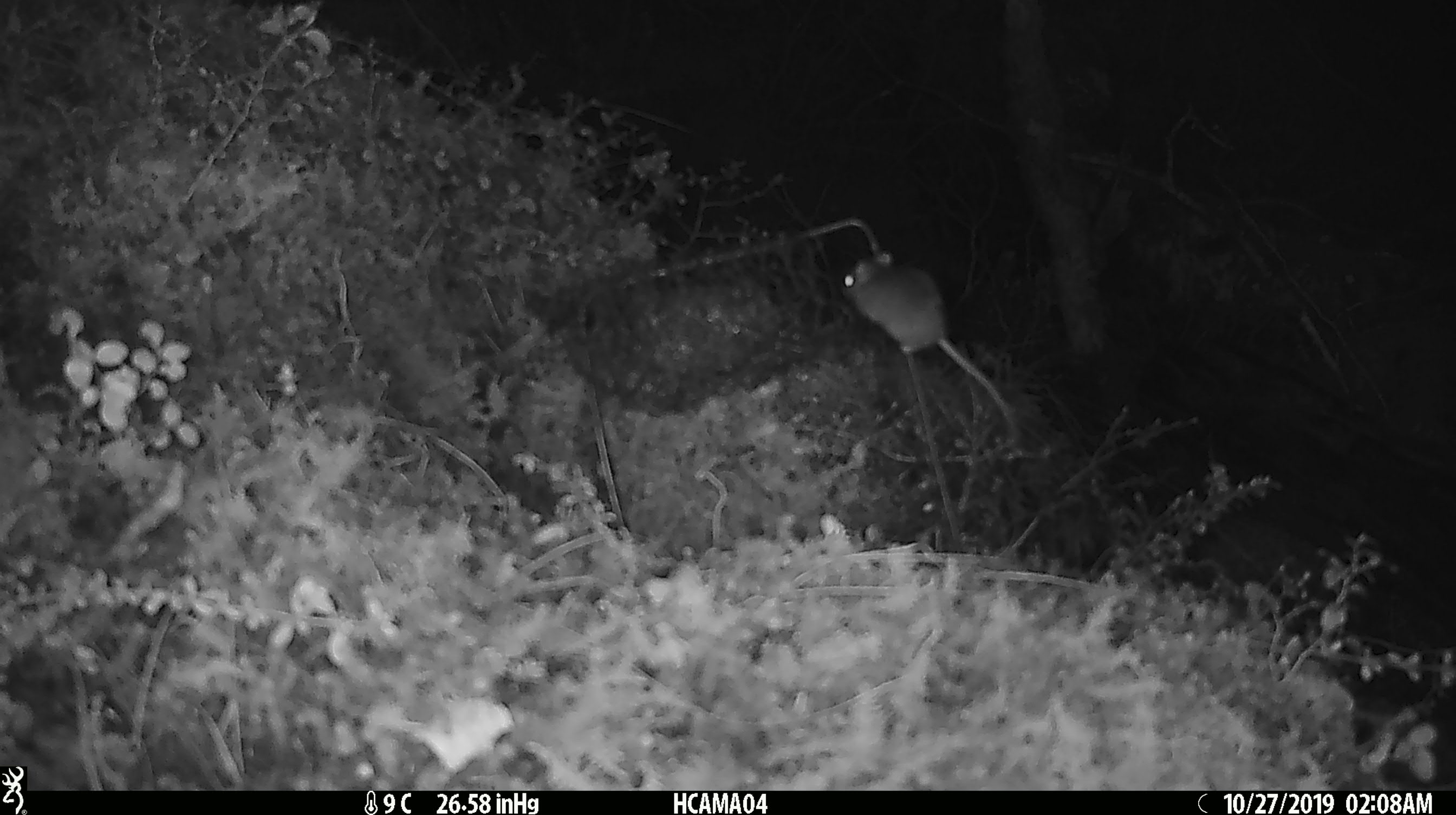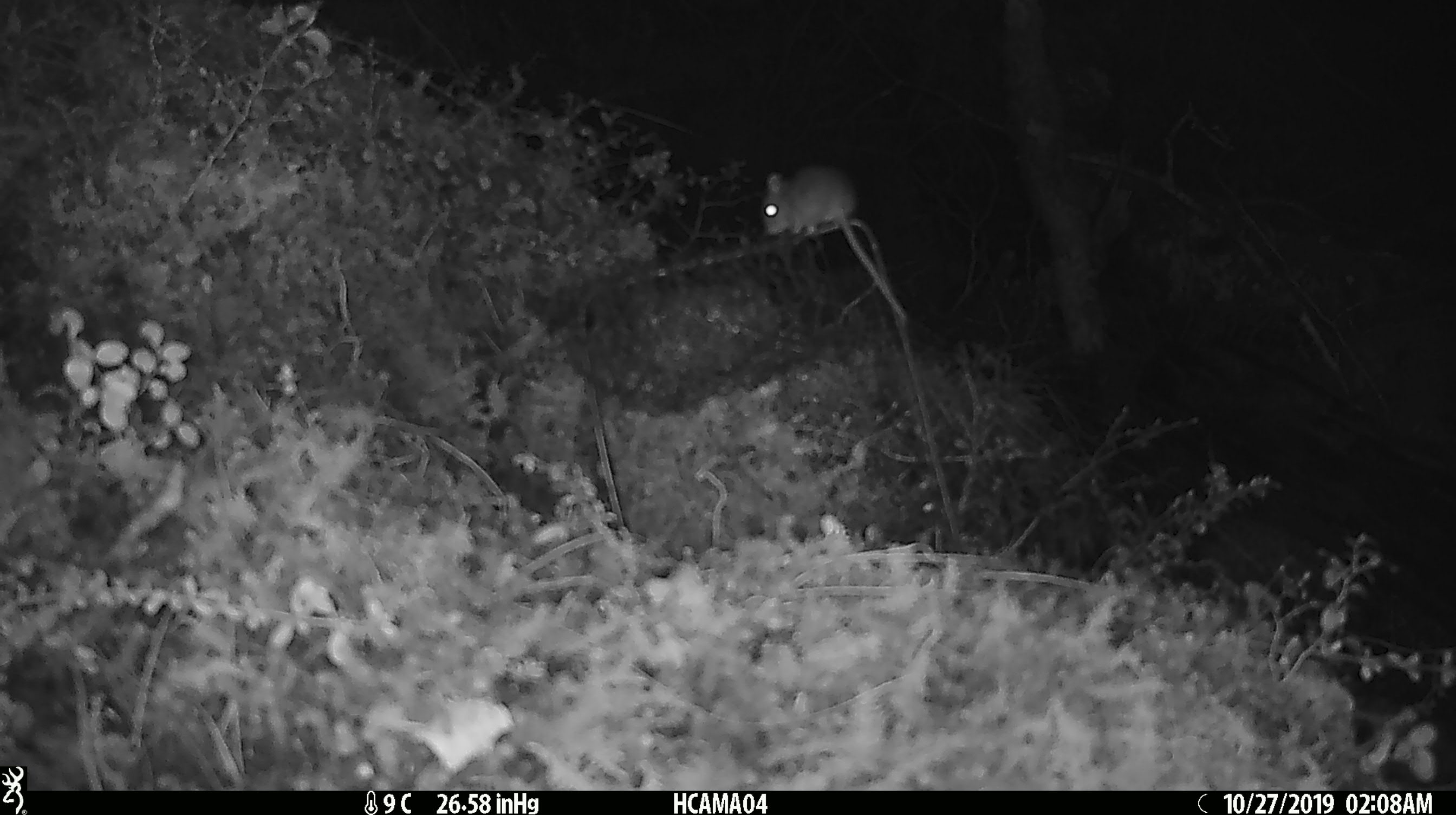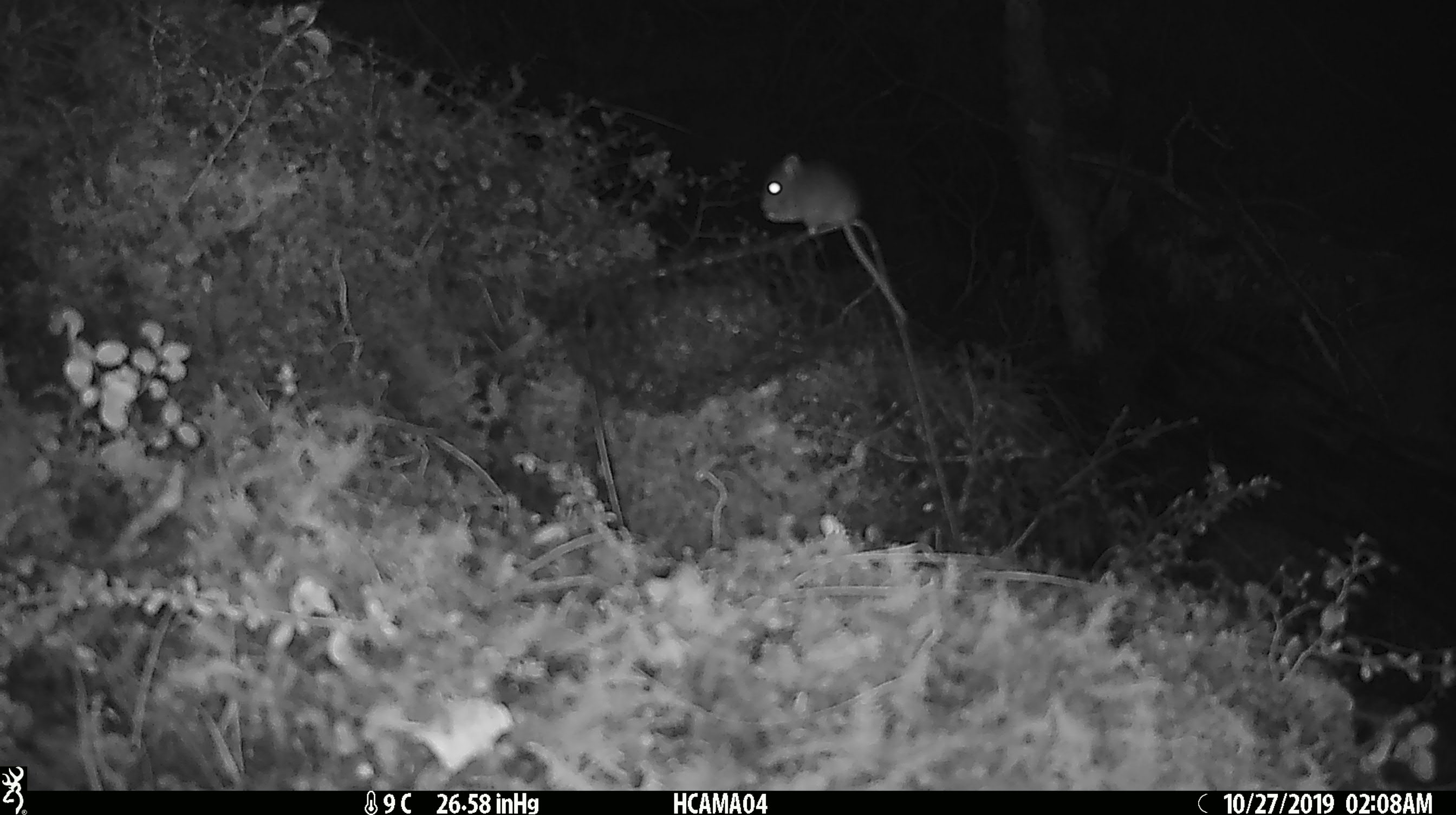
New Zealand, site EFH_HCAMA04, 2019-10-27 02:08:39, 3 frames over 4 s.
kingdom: Animalia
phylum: Chordata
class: Mammalia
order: Rodentia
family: Muridae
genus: Mus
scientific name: Mus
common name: mouse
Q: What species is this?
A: Mouse (Mus).